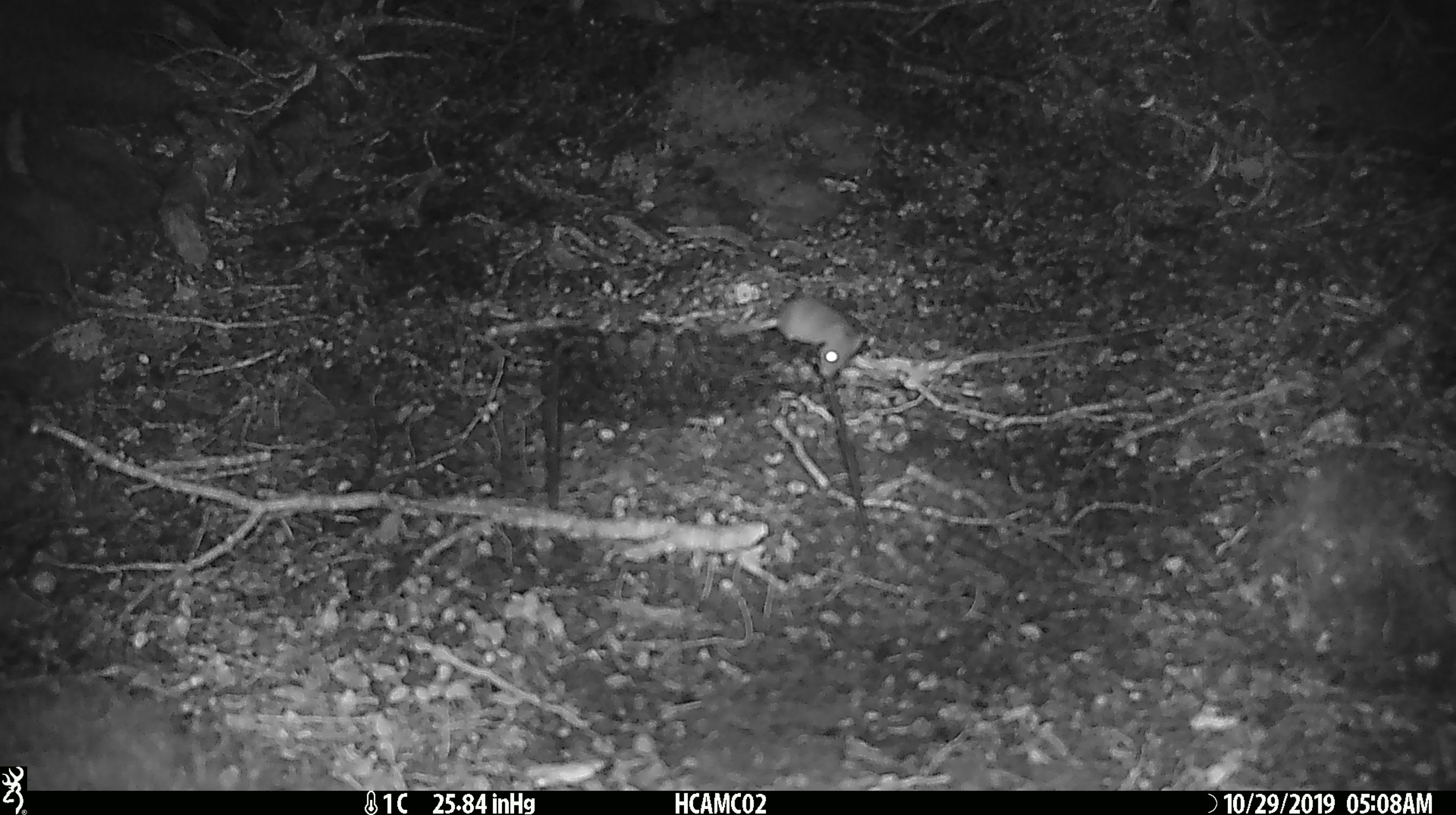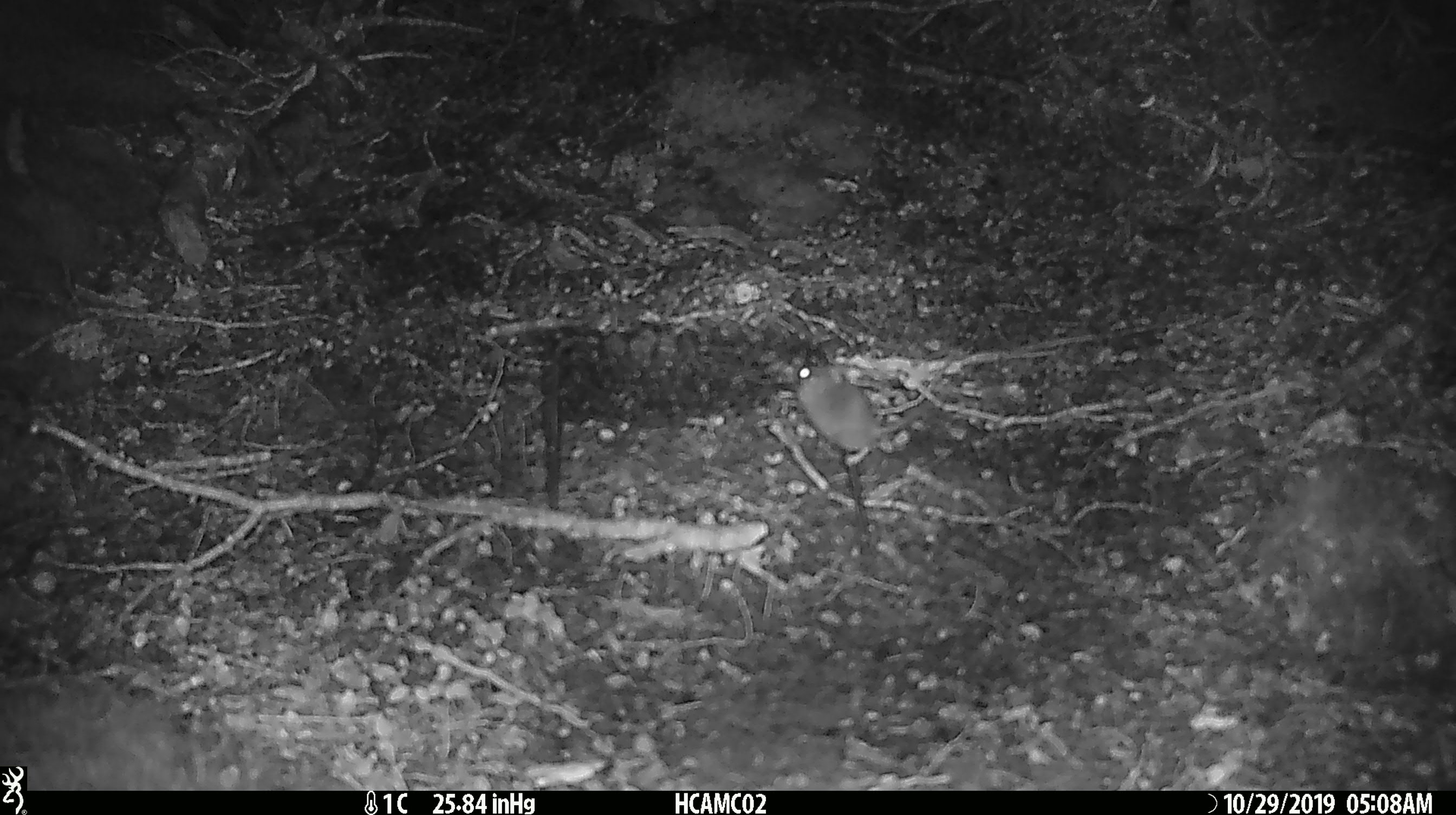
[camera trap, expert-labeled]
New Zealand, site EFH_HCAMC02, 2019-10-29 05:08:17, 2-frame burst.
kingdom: Animalia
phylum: Chordata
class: Mammalia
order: Rodentia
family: Muridae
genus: Mus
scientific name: Mus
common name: mouse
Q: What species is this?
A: Mouse (Mus).